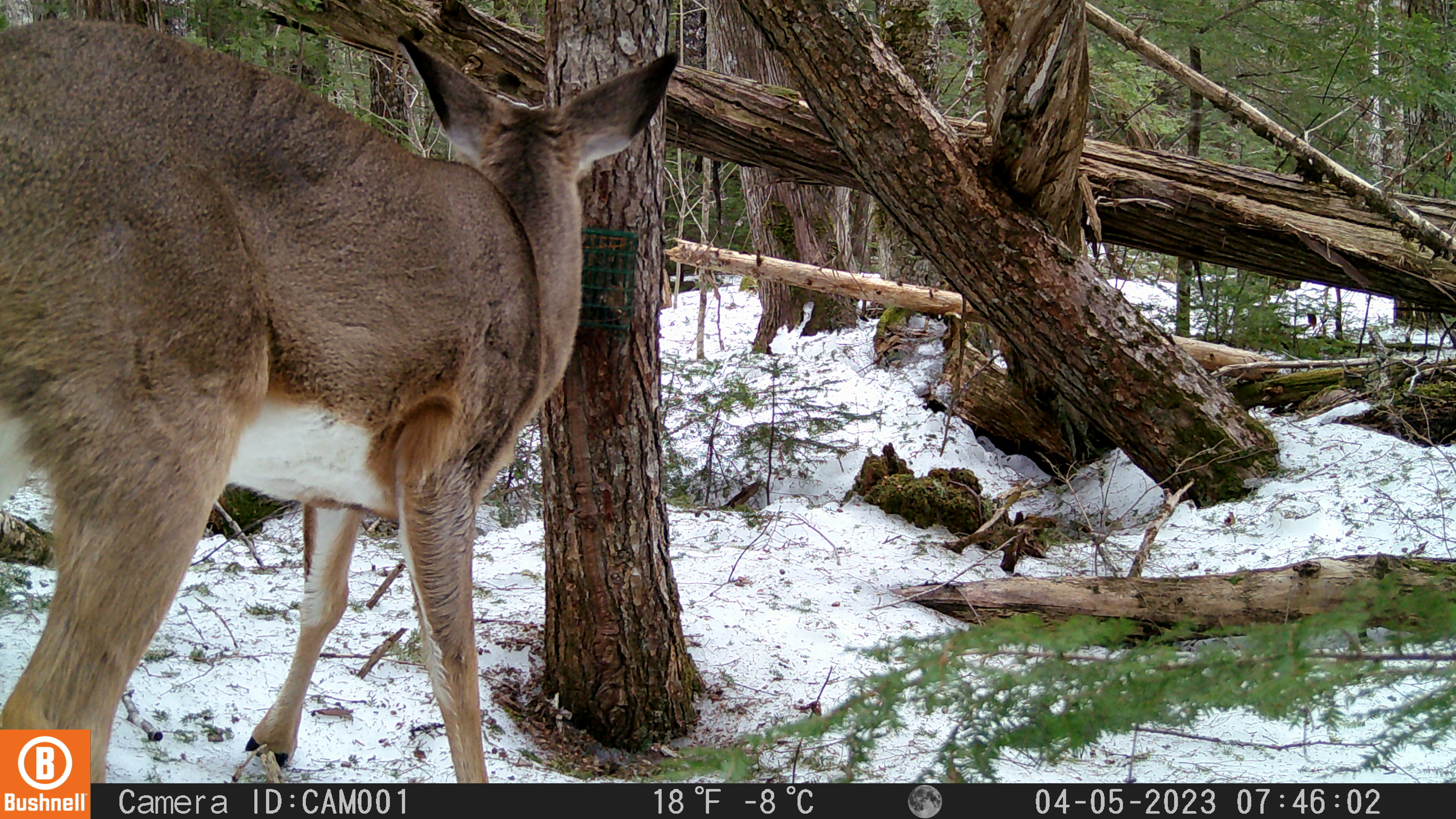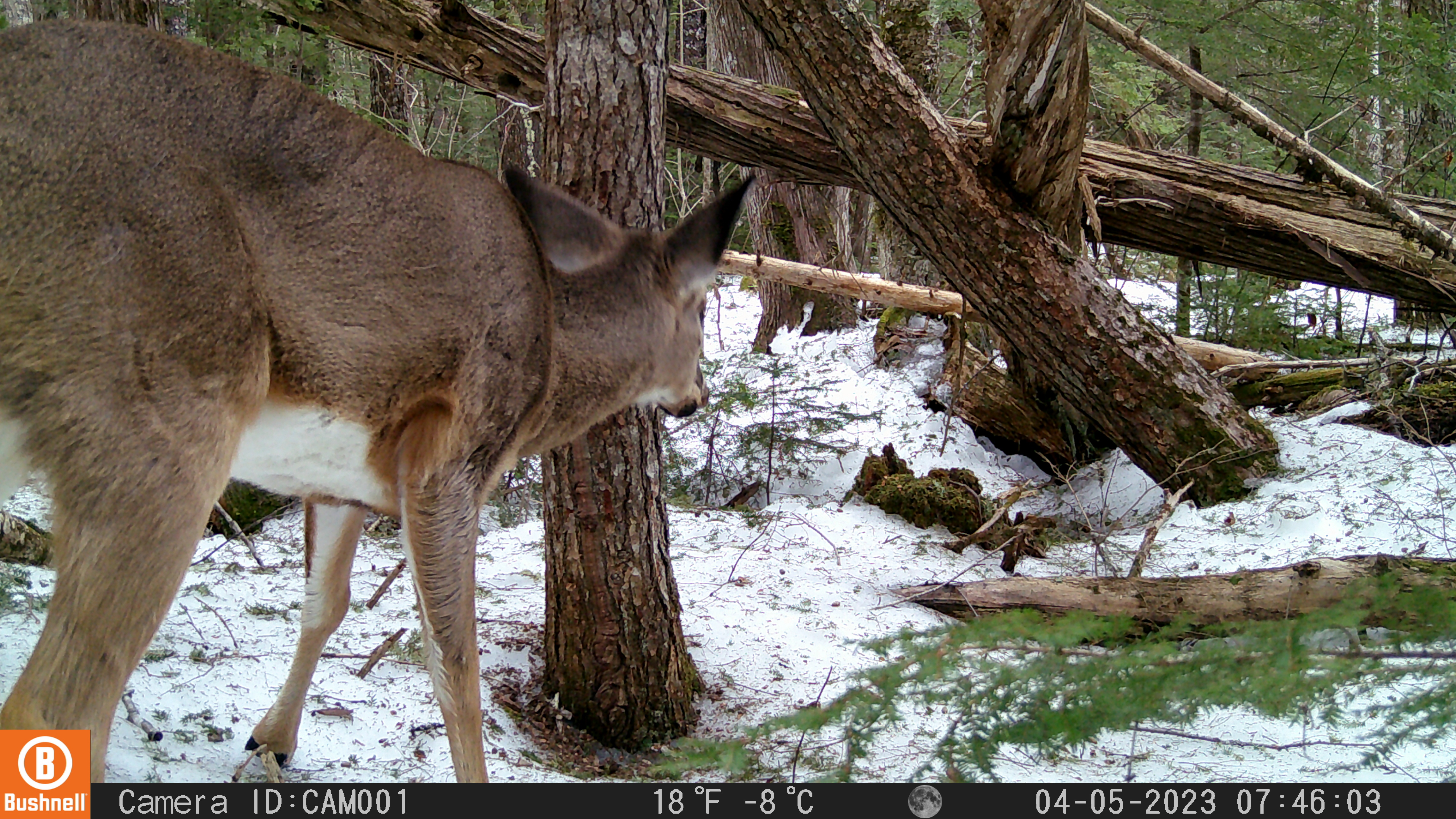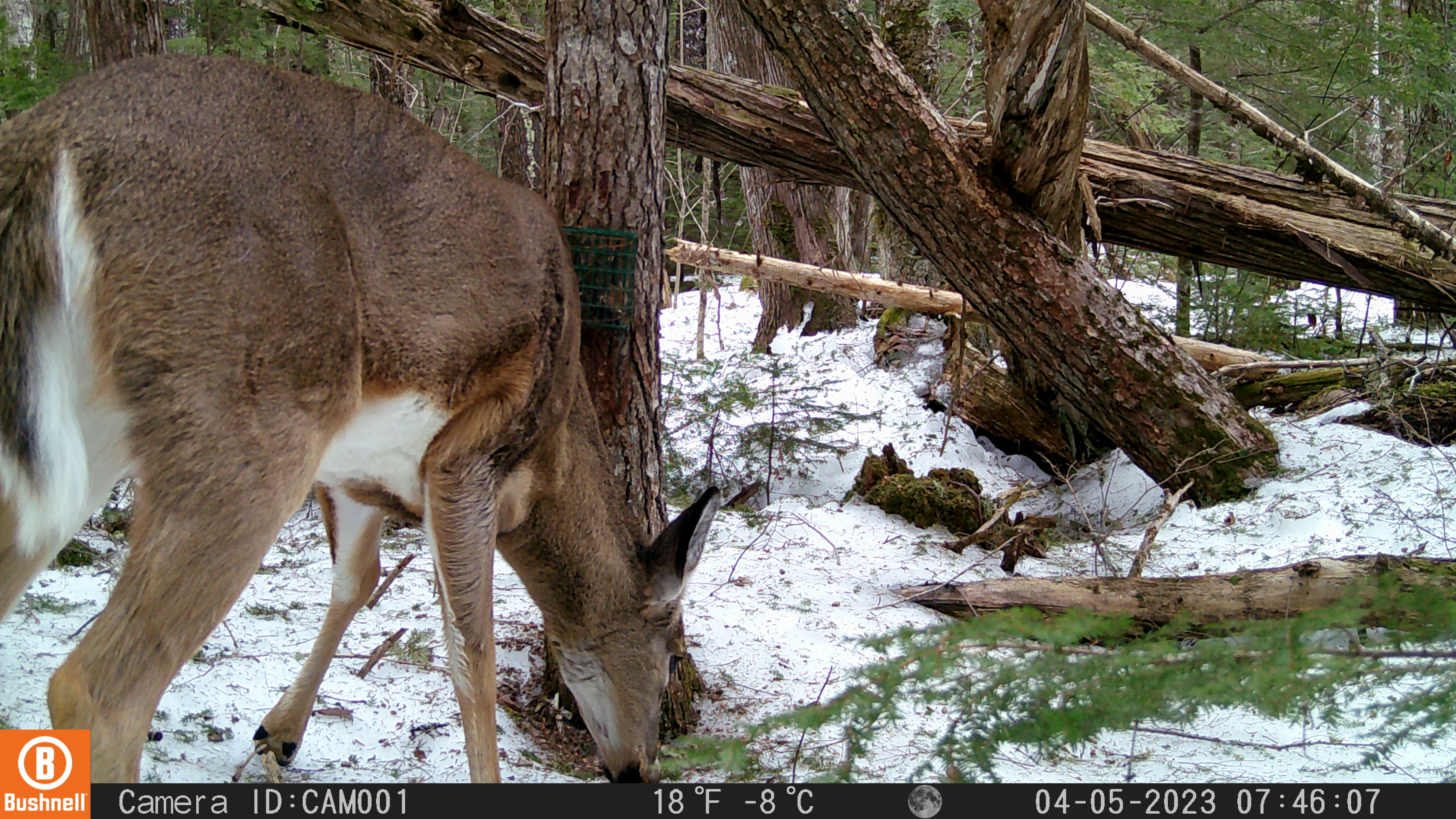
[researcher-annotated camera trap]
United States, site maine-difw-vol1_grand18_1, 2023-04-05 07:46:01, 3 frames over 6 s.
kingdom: Animalia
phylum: Chordata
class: Mammalia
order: Artiodactyla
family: Cervidae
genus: Odocoileus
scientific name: Odocoileus virginianus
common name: white-tailed deer